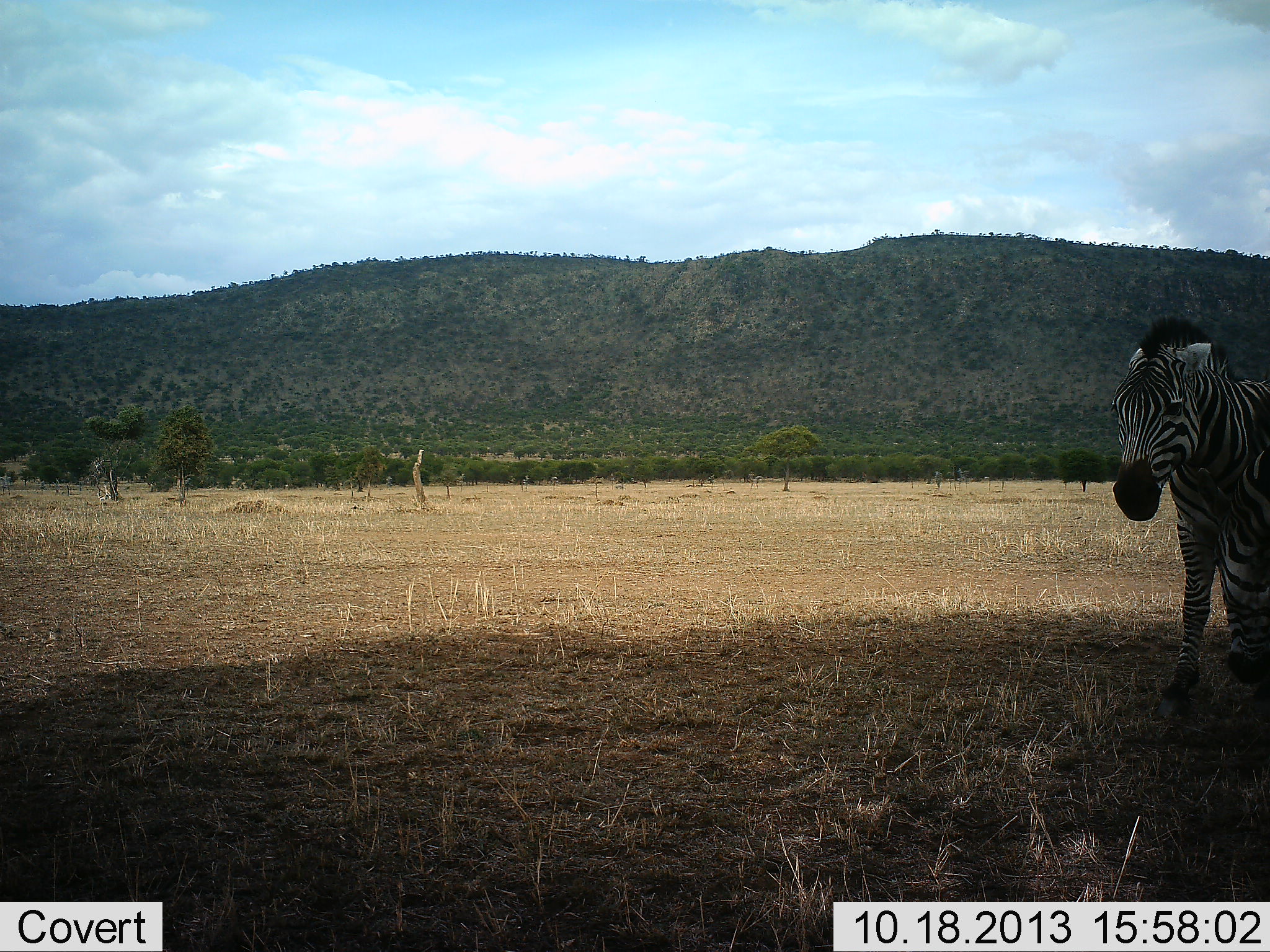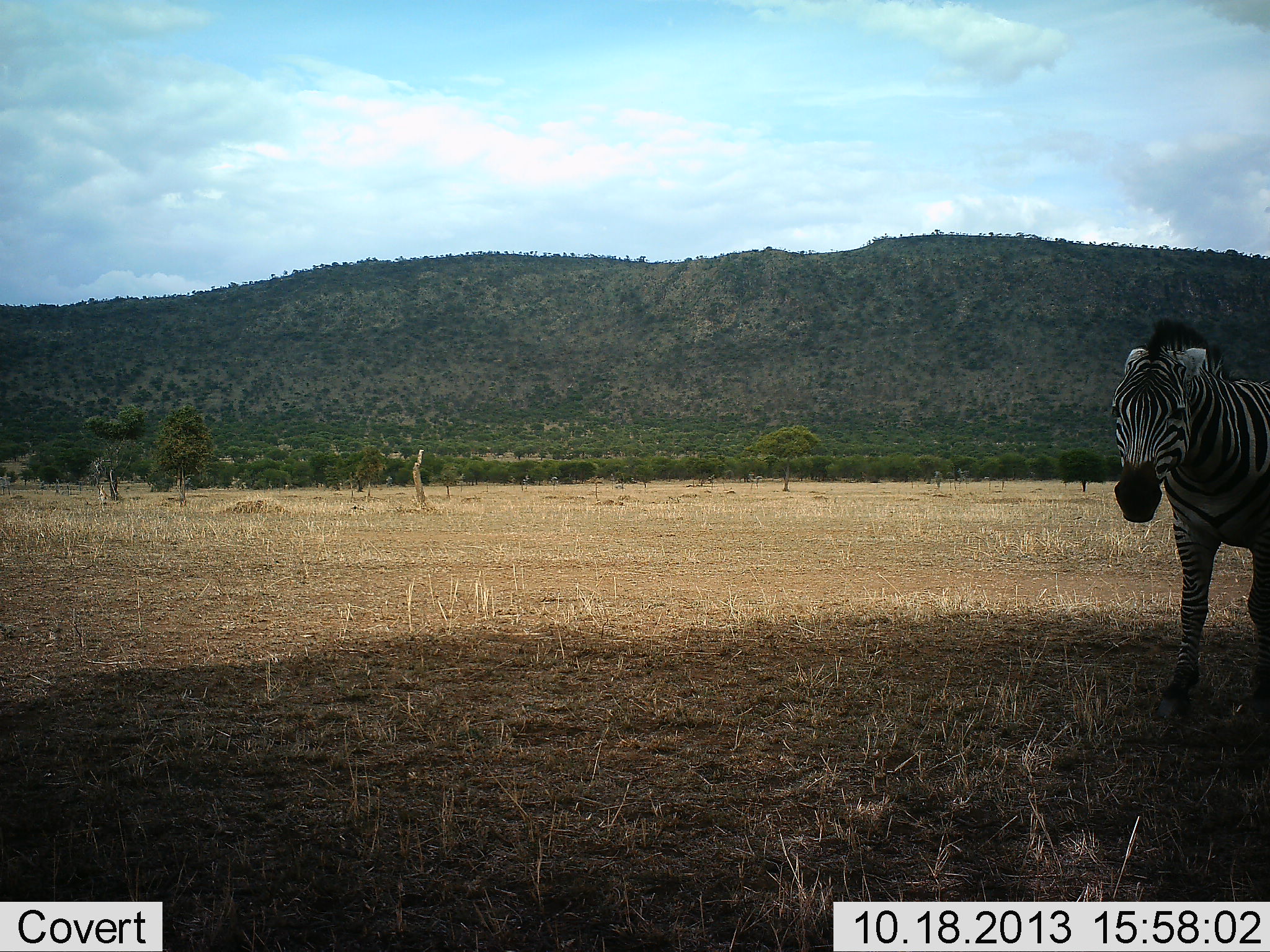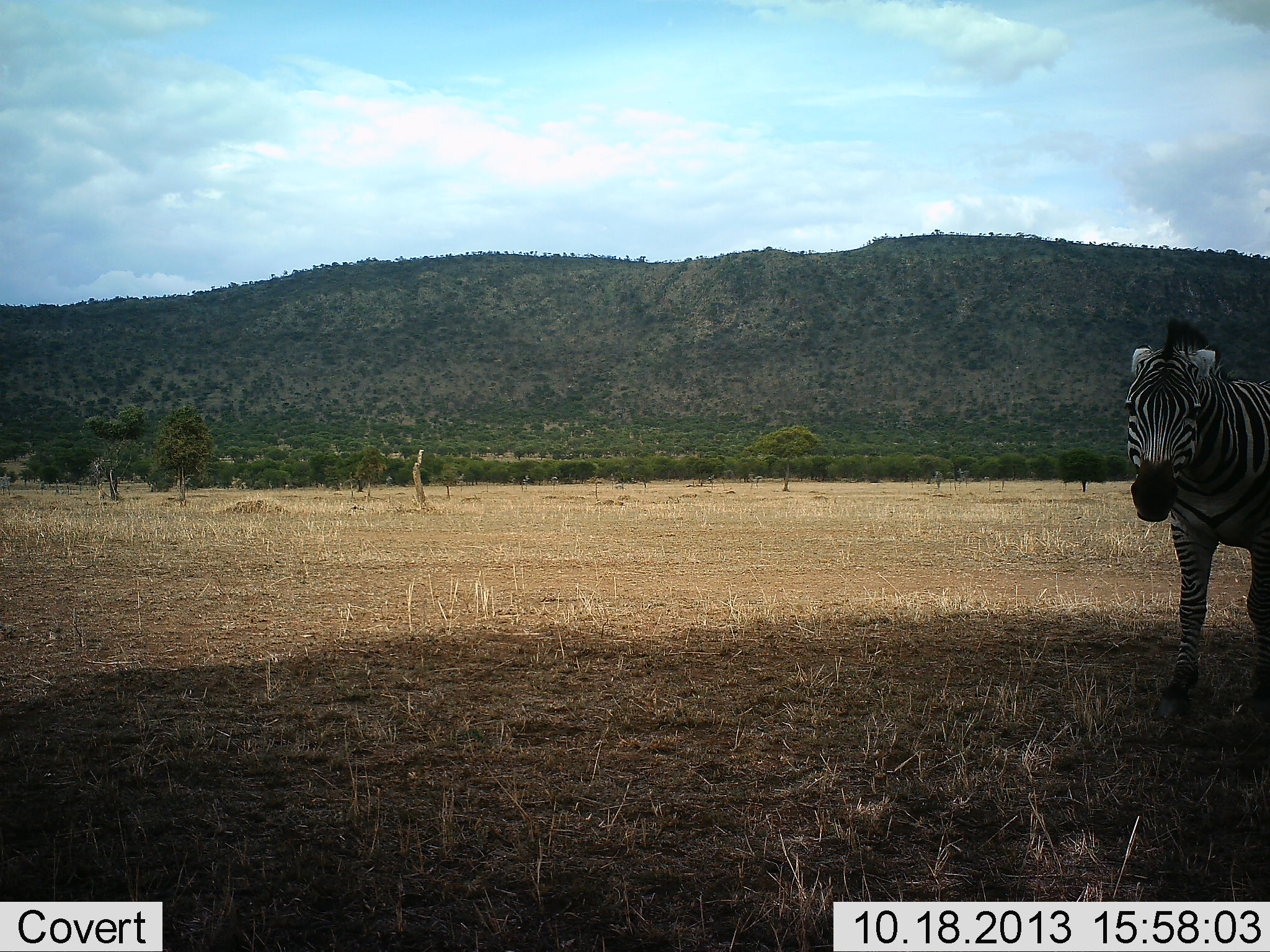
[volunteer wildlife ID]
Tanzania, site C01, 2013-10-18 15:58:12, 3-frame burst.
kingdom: Animalia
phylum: Chordata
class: Mammalia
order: Perissodactyla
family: Equidae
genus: Equus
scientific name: Equus quagga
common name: plains zebra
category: zebra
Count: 2.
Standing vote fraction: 80%.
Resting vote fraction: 0%.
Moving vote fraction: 30%.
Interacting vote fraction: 10%.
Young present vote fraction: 0%.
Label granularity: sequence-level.